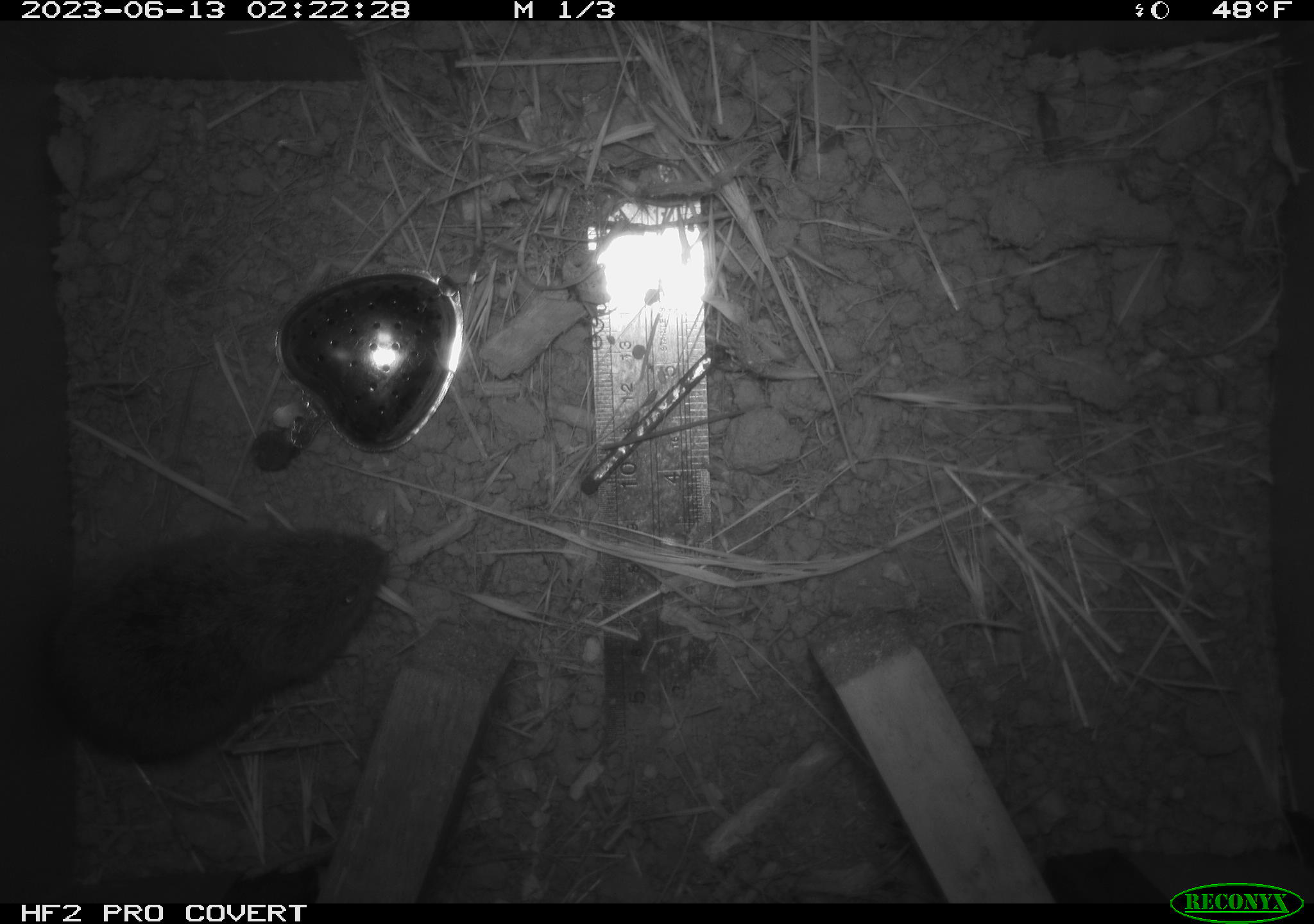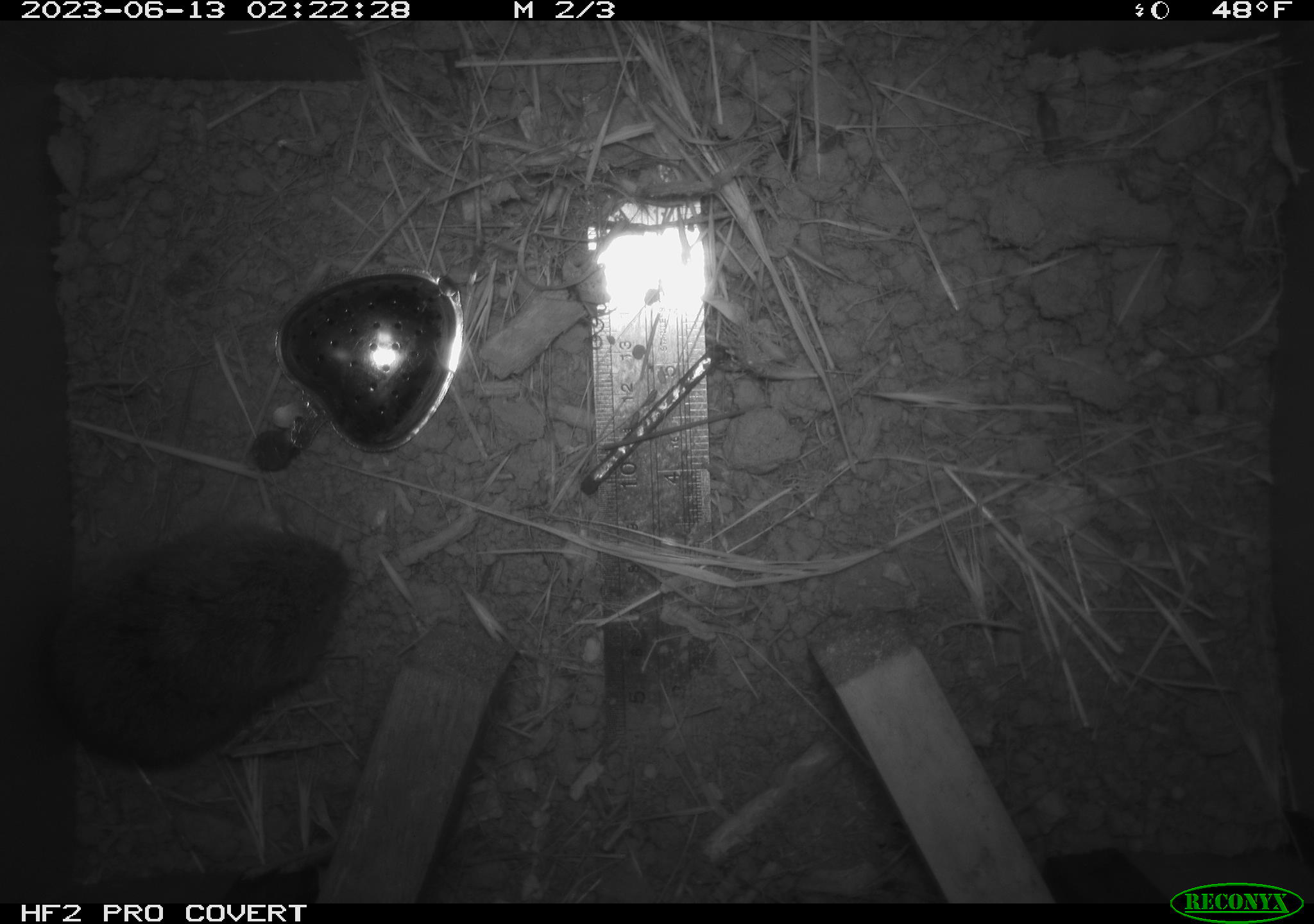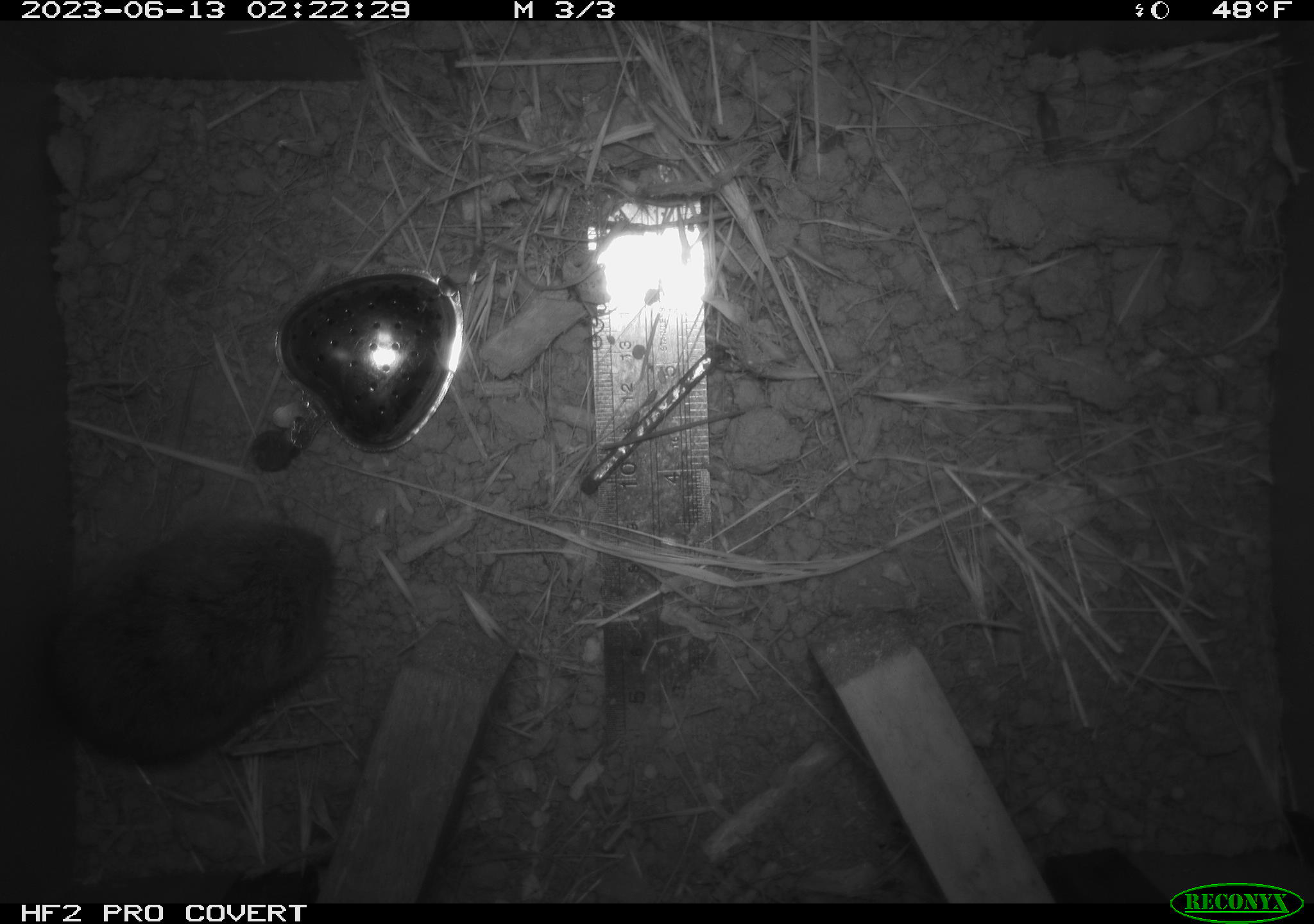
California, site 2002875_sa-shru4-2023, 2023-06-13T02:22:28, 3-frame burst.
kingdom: Animalia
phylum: Chordata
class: Mammalia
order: Rodentia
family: Cricetidae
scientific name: Arvicolinae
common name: voles, lemmings, and muskrats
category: arvicolinae subfamily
Arvicolinae subfamily (voles, lemmings, and muskrats) (Arvicolinae).